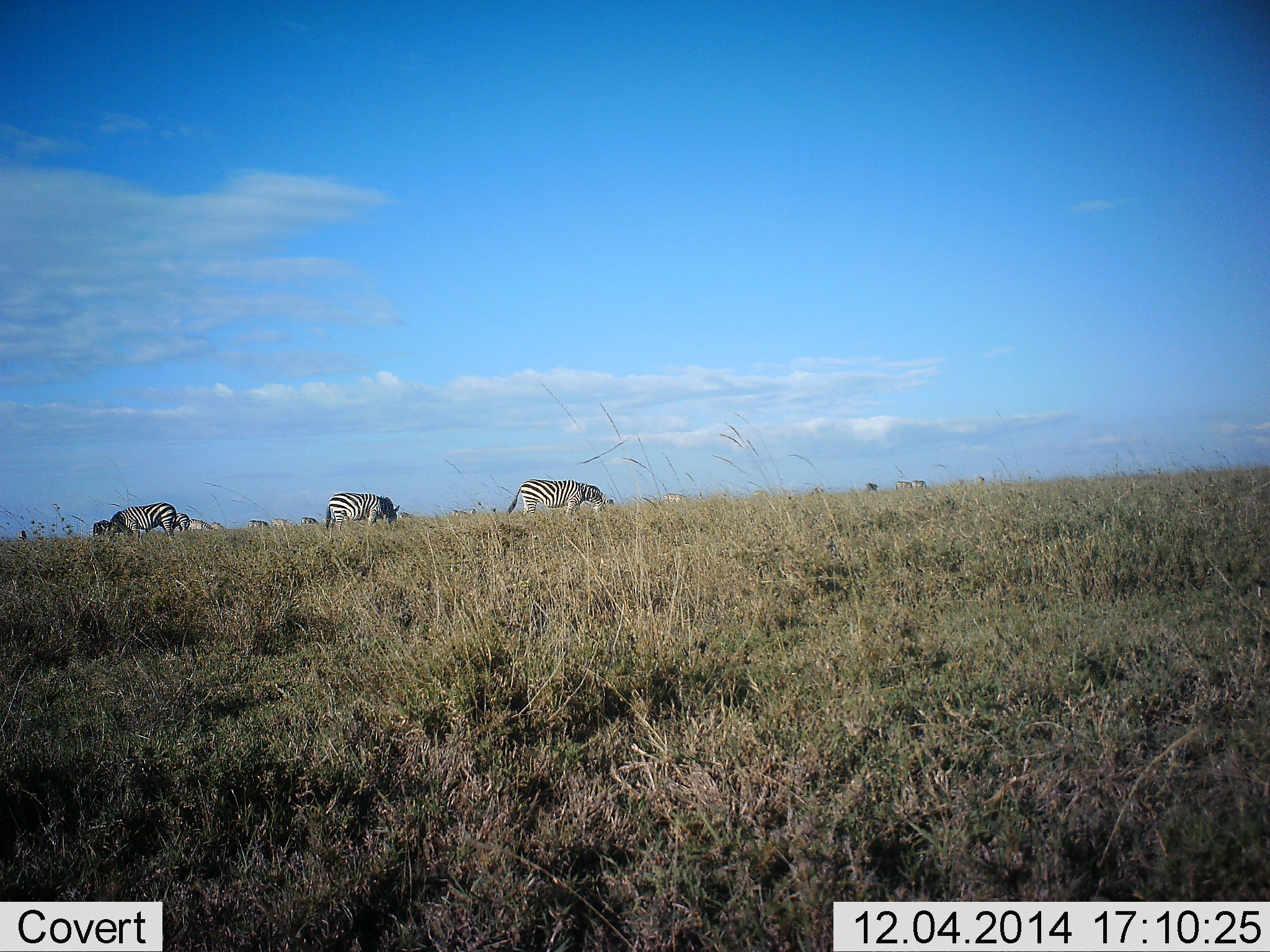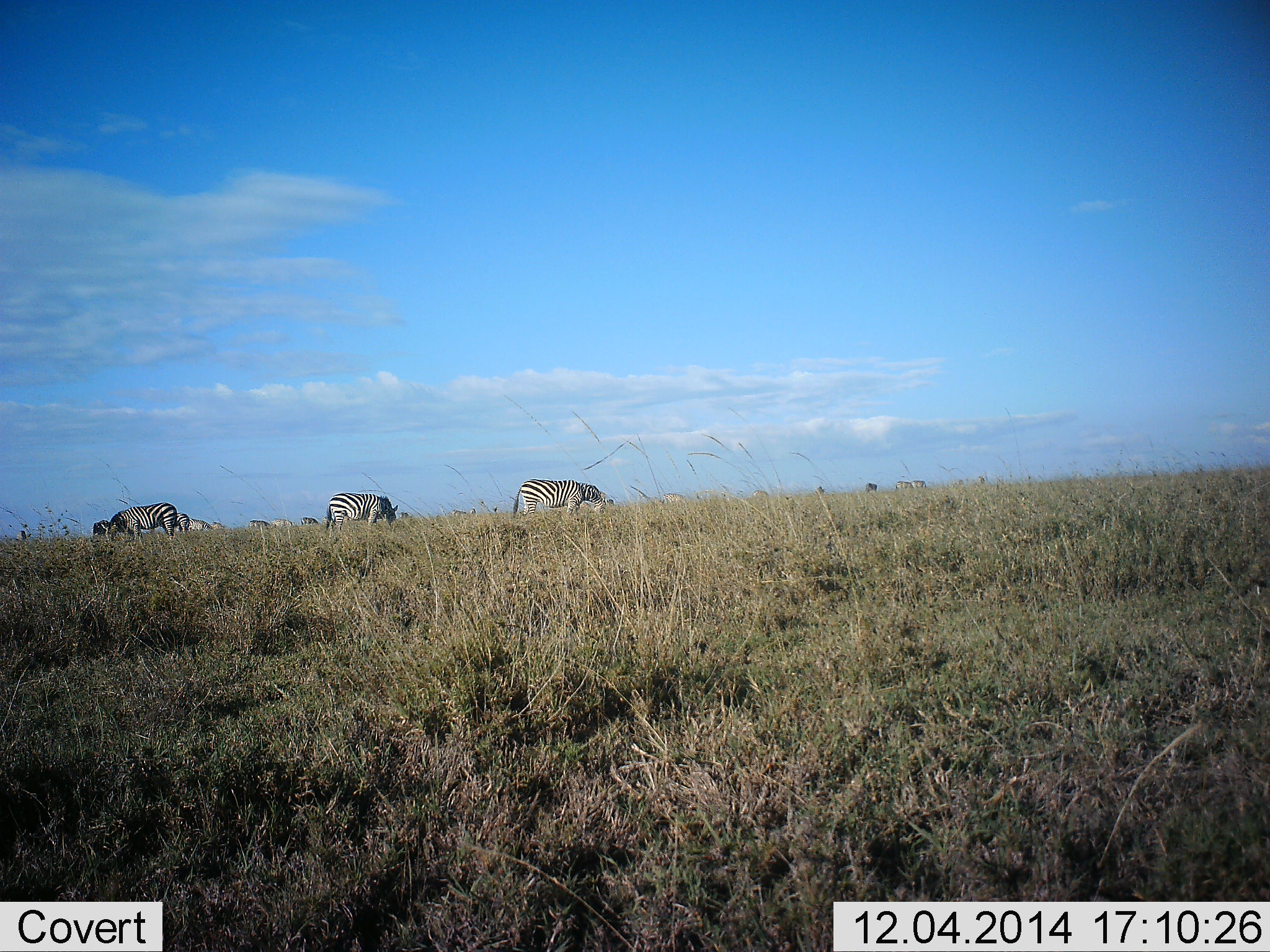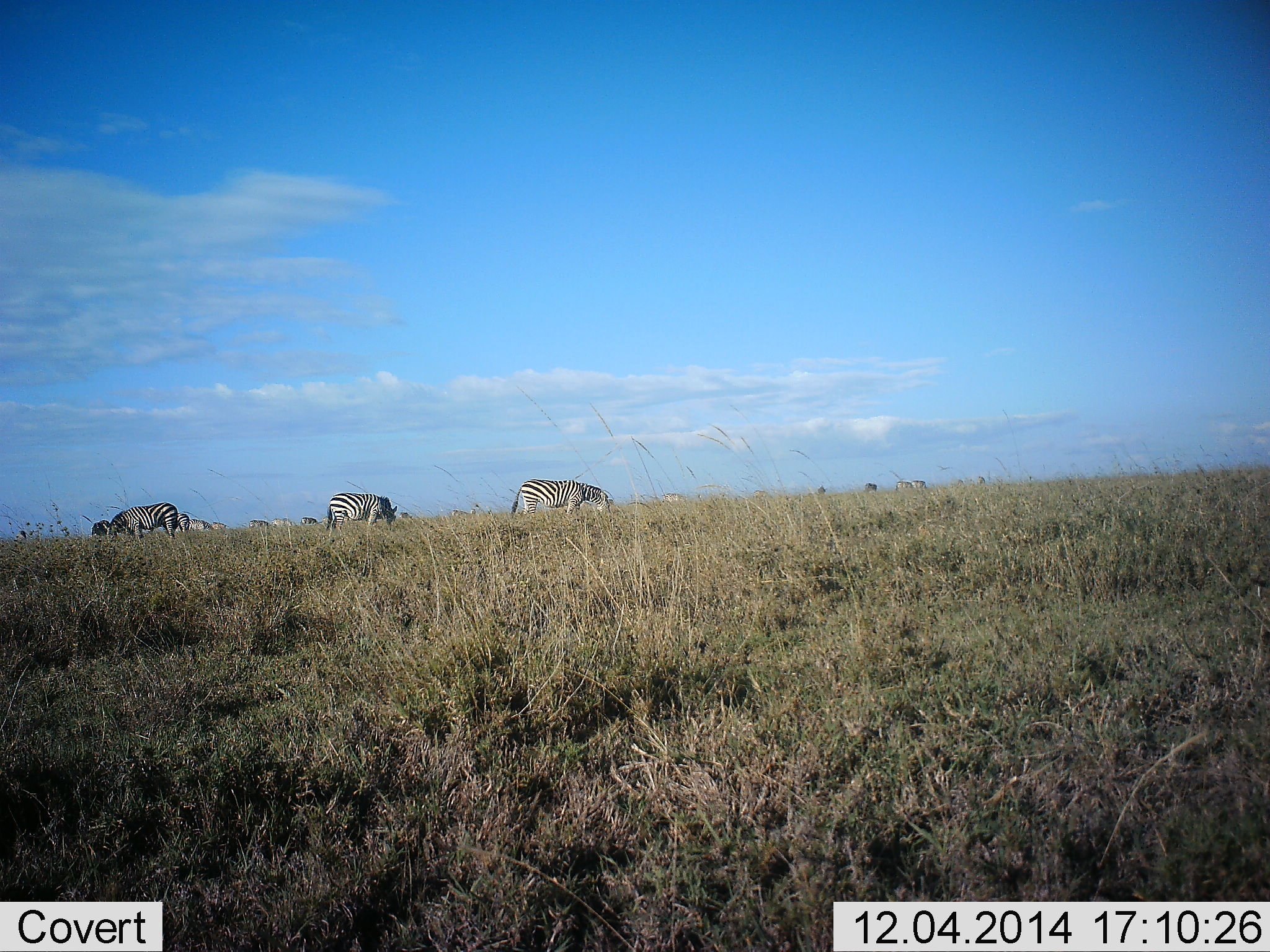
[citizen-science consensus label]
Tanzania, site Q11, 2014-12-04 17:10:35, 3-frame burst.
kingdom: Animalia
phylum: Chordata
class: Mammalia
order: Perissodactyla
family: Equidae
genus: Equus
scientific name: Equus quagga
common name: plains zebra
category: zebra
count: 8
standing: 20%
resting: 0%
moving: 0%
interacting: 0%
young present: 0%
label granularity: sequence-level